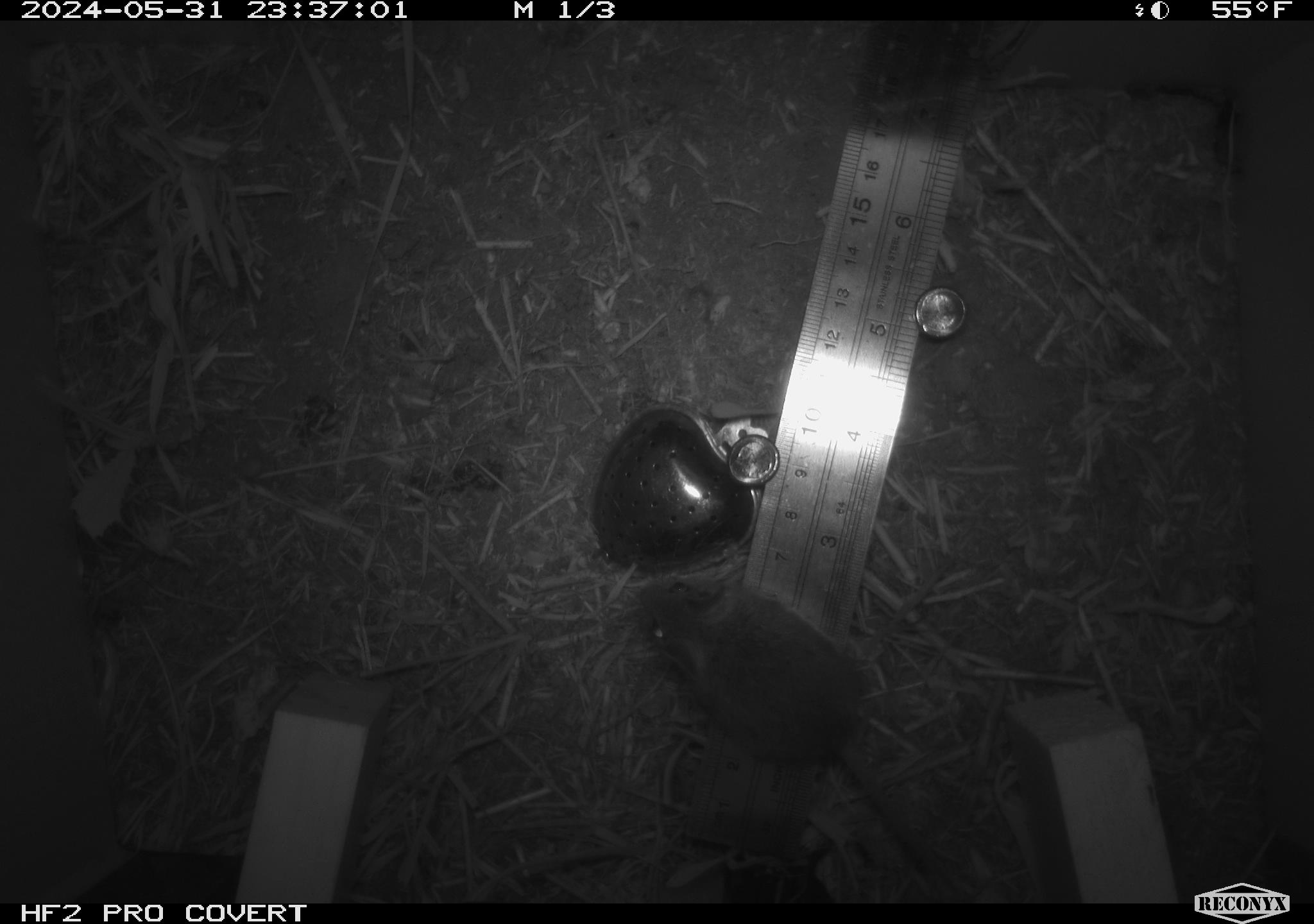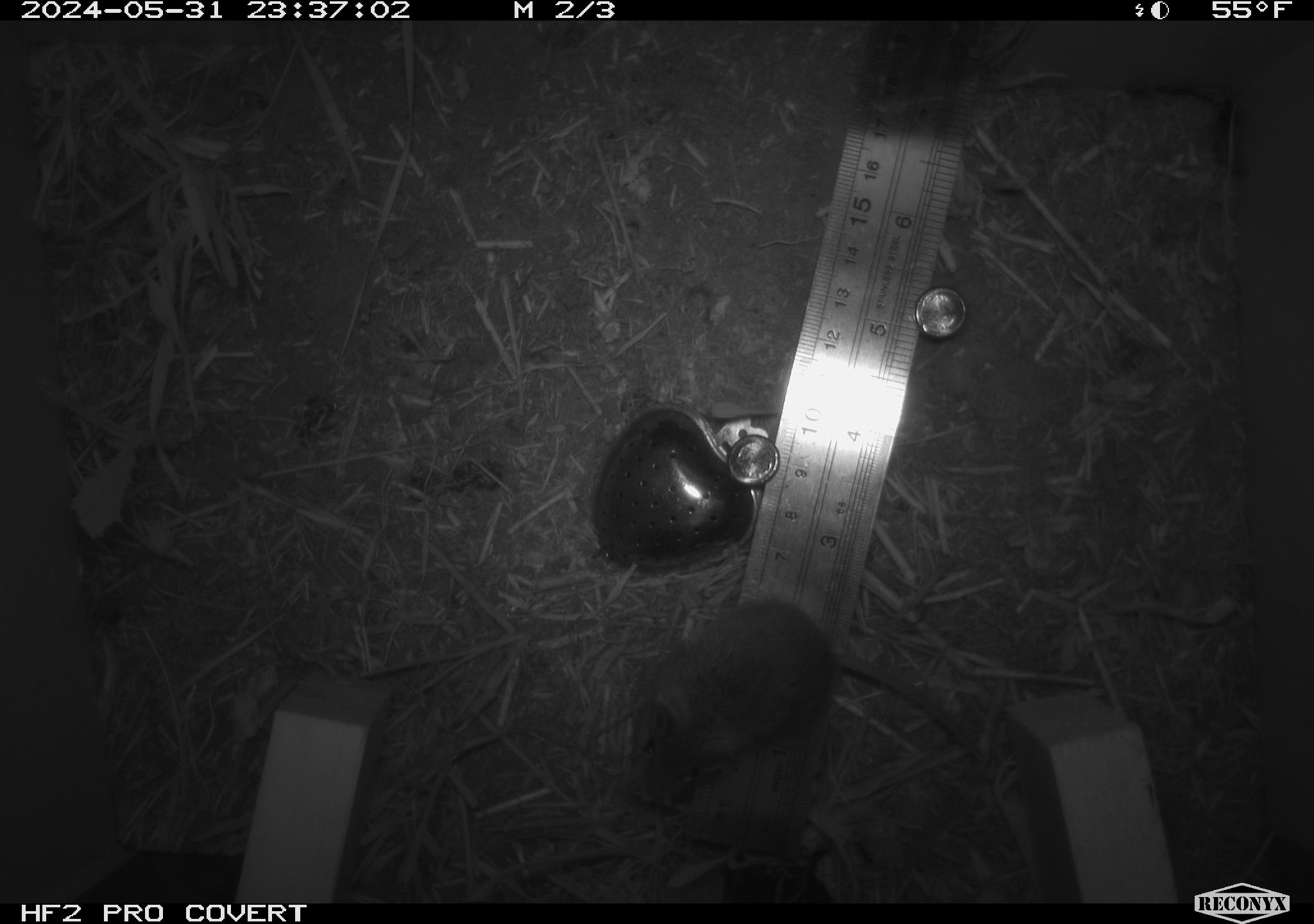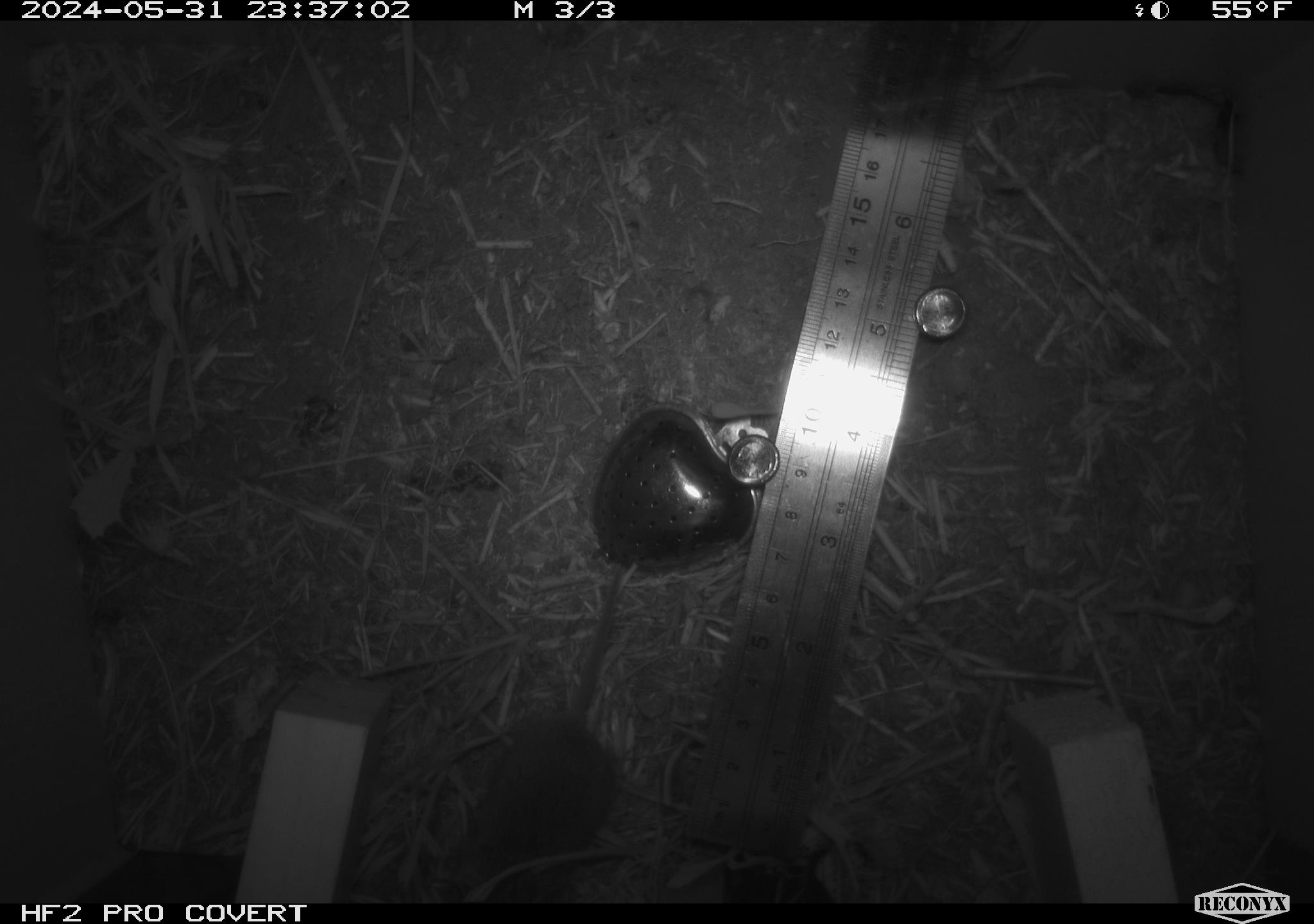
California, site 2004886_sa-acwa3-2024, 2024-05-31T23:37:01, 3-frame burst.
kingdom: Animalia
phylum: Chordata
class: Mammalia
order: Rodentia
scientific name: Rodentia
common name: mouse species